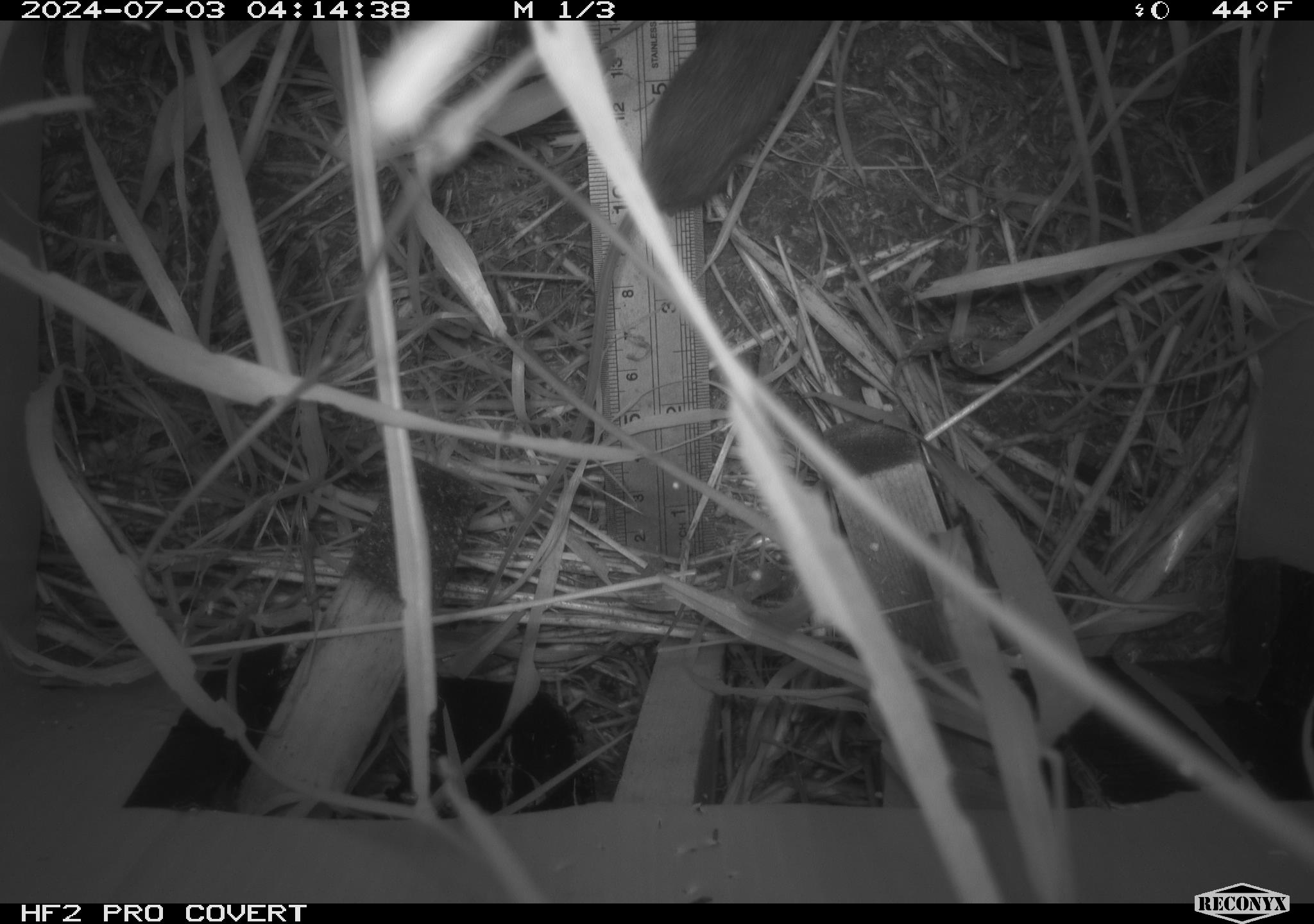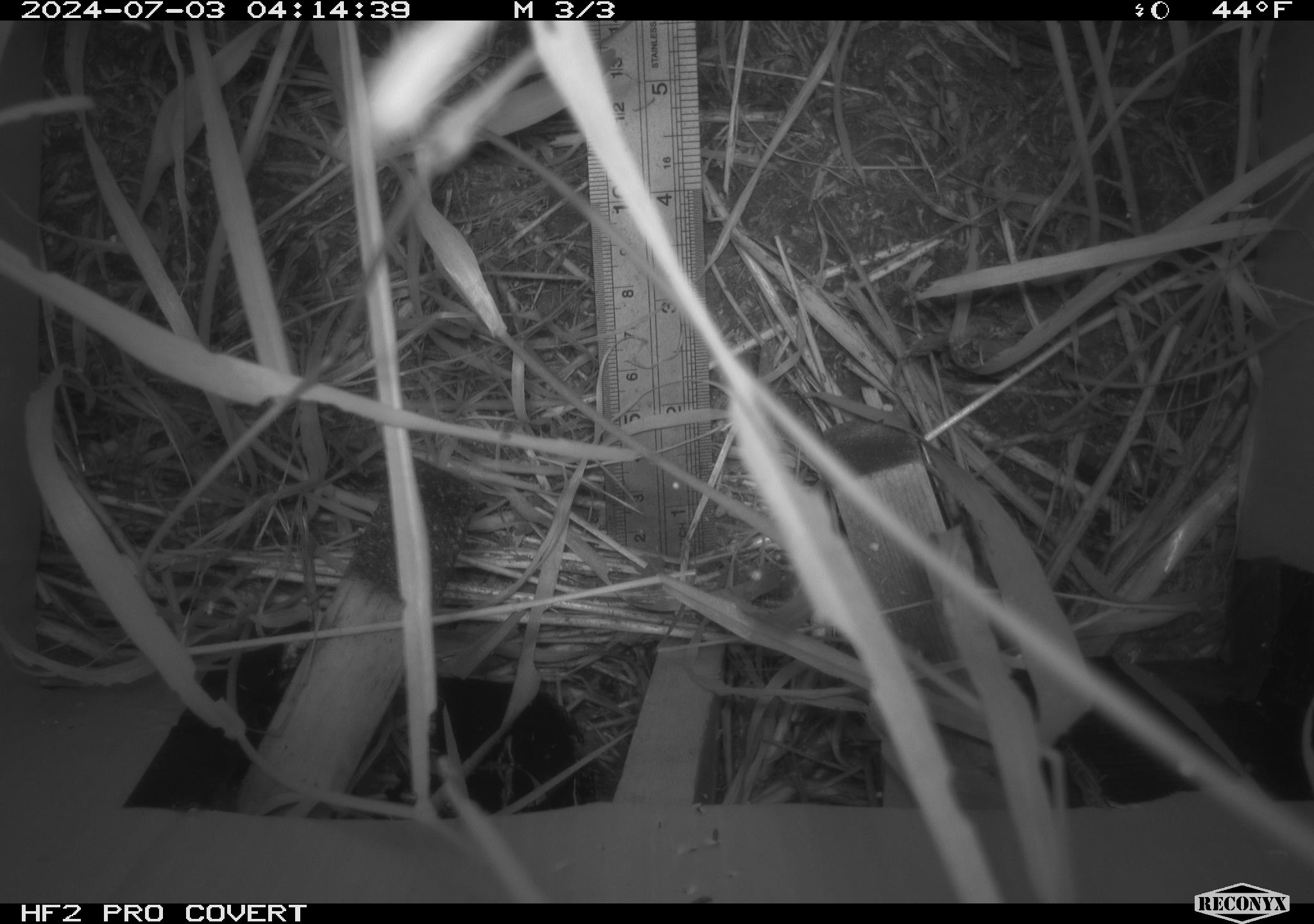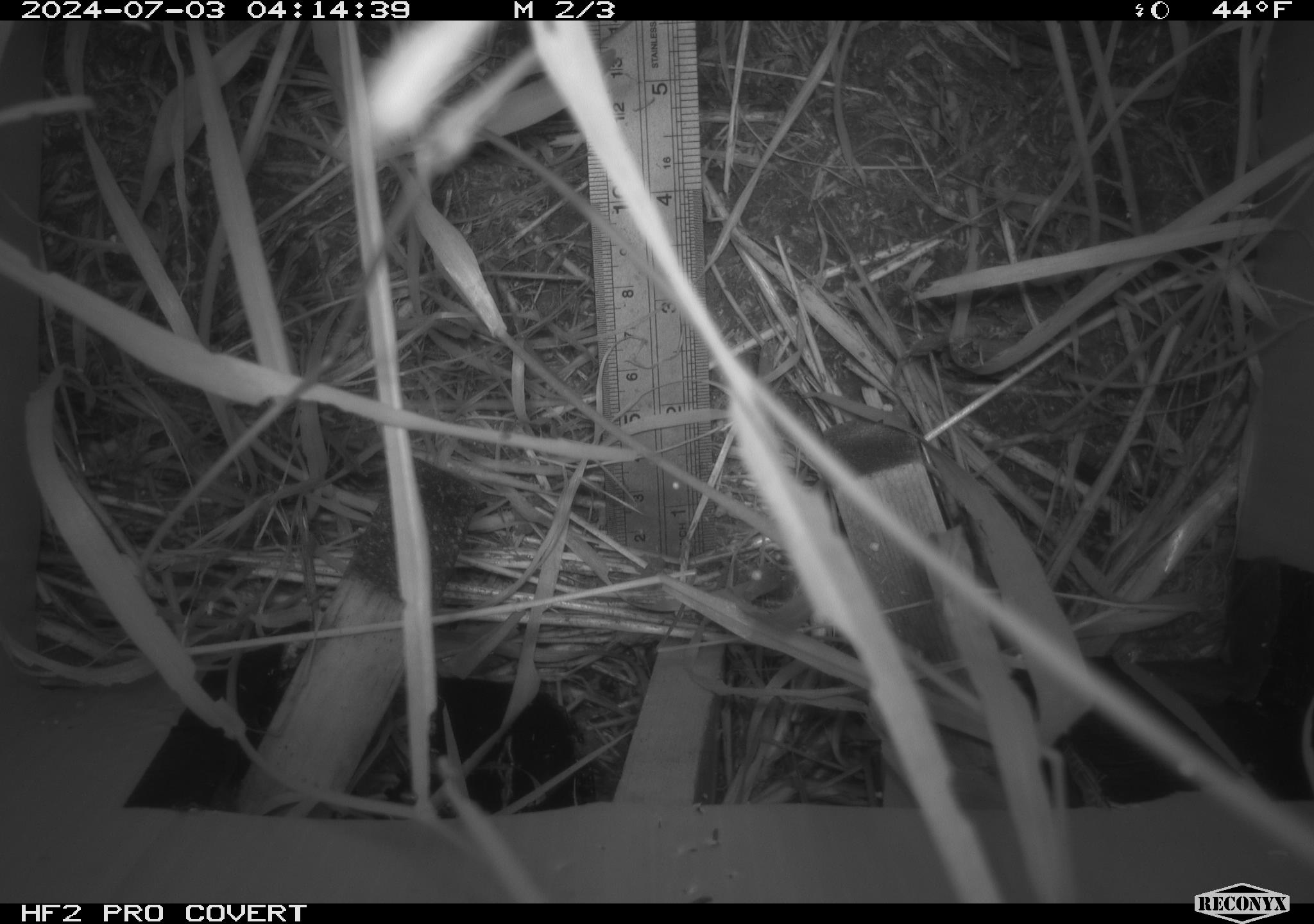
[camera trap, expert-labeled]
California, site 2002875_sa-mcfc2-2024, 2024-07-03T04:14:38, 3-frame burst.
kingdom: Animalia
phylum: Chordata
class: Mammalia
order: Rodentia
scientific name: Rodentia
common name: rodent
Rodent (Rodentia).